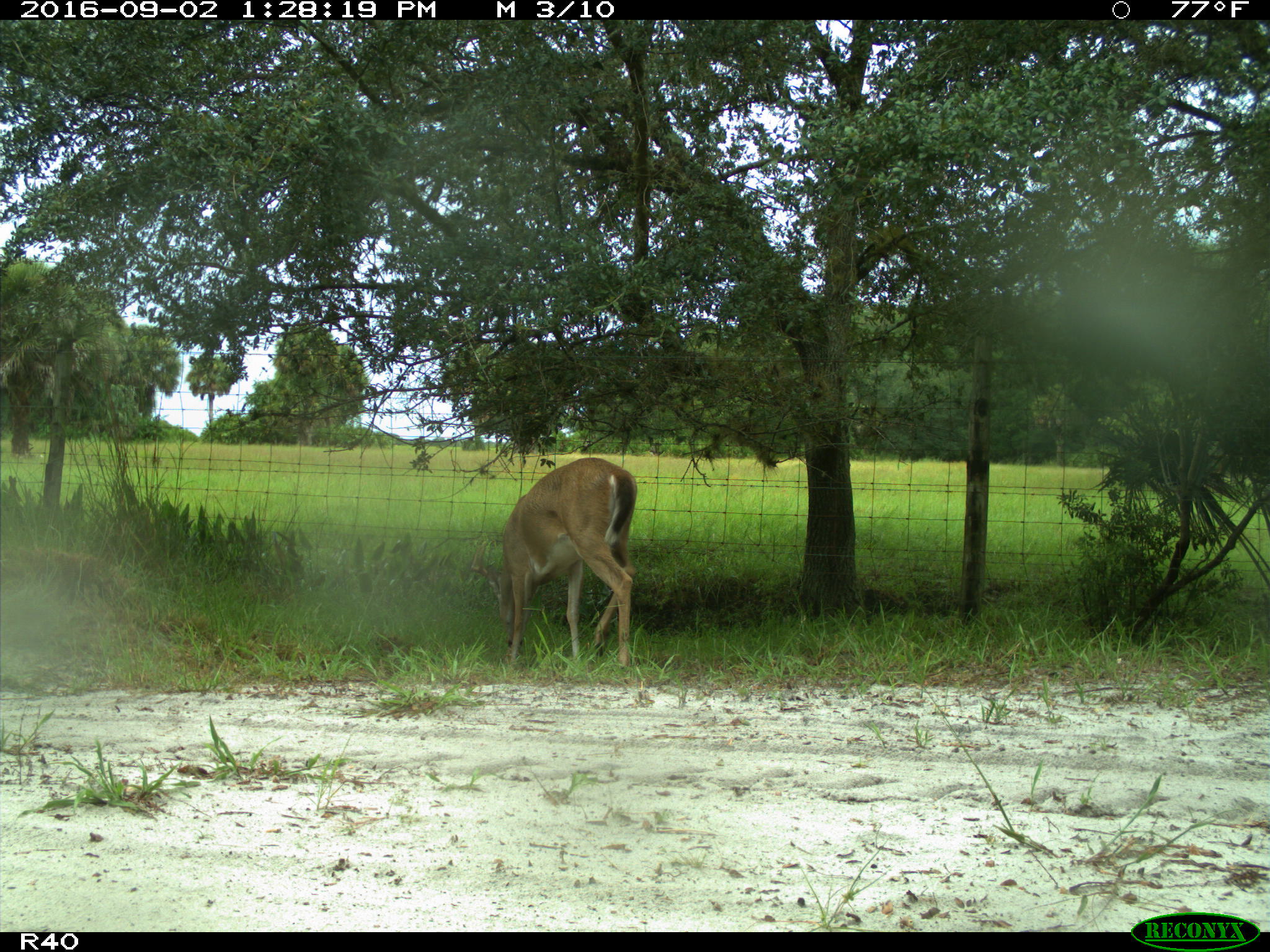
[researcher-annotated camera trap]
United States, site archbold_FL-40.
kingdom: Animalia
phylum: Chordata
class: Mammalia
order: Artiodactyla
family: Cervidae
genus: Odocoileus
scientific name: Odocoileus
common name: deer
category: unidentified deer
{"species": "unidentified deer (deer) (Odocoileus)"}